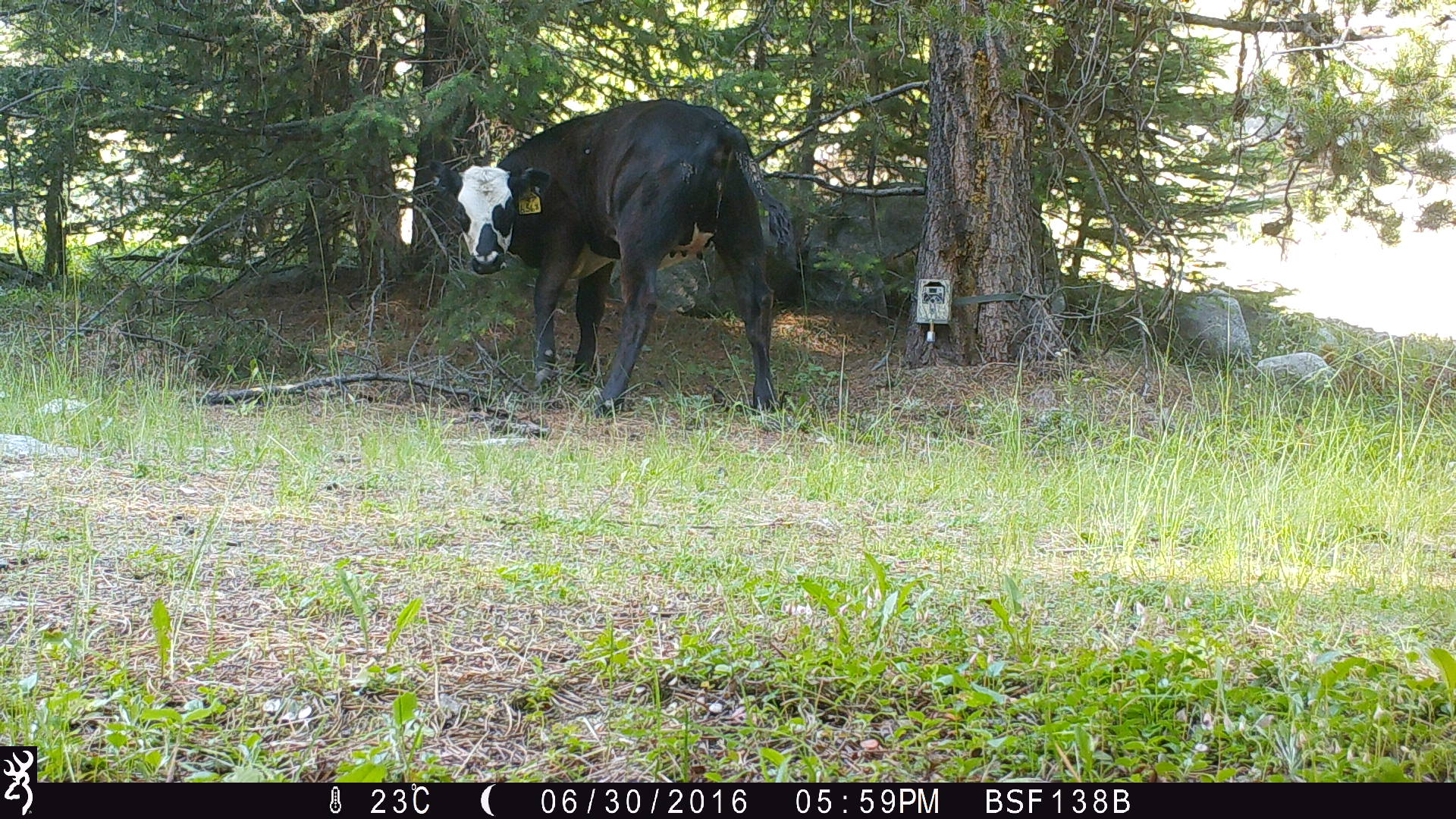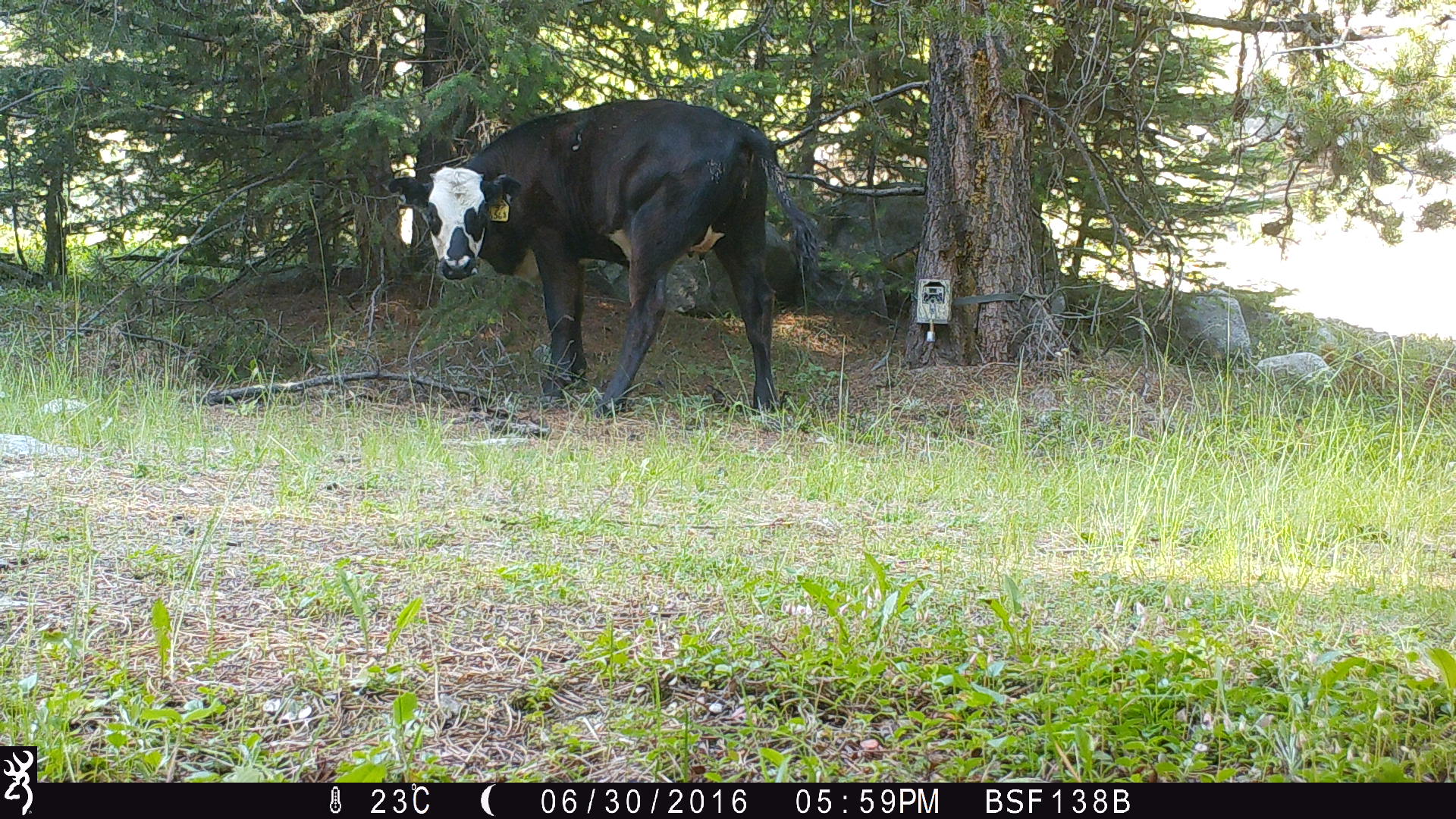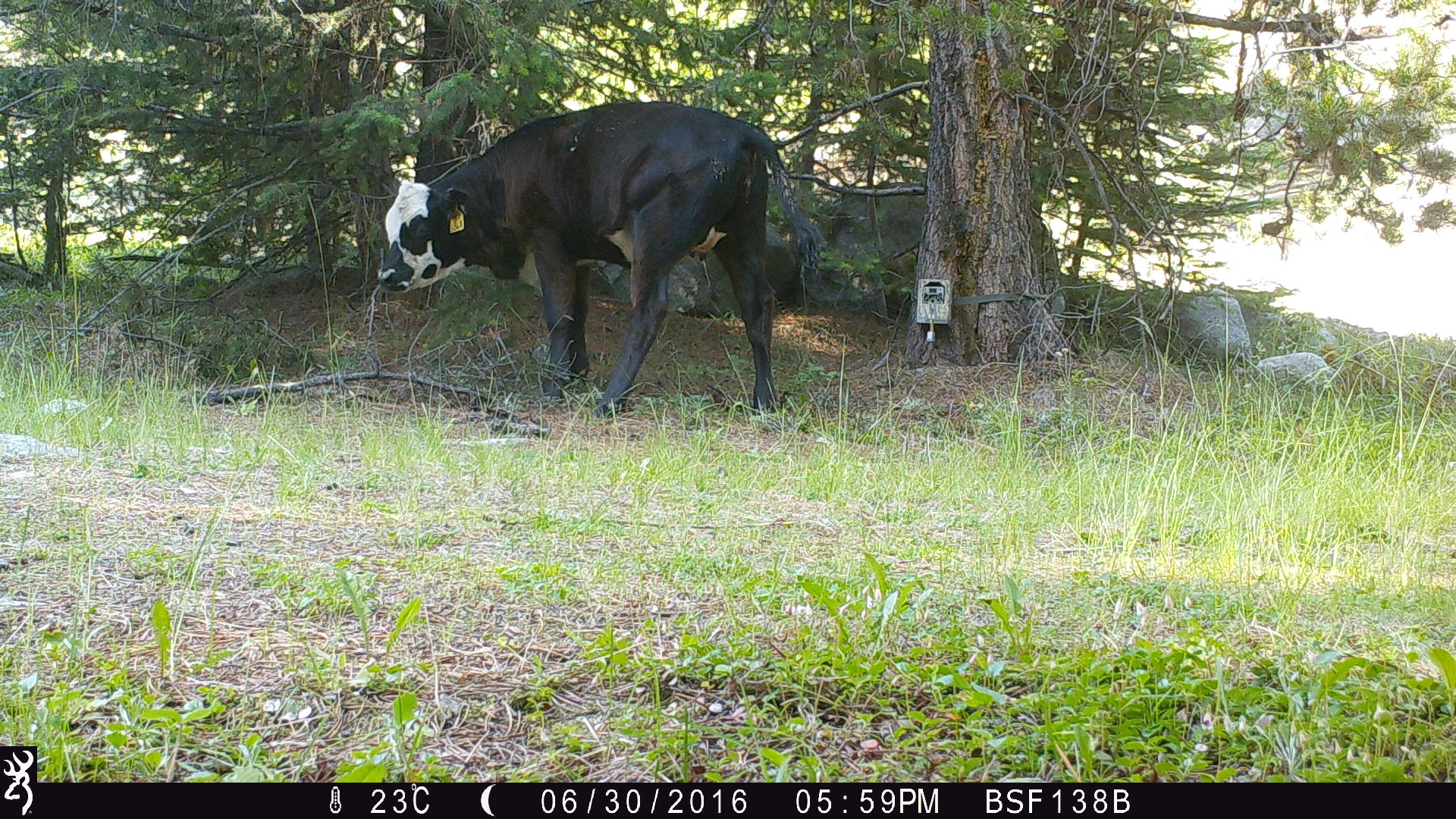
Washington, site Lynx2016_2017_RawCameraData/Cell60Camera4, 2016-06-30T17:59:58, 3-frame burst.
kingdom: Animalia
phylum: Chordata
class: Mammalia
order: Artiodactyla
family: Bovidae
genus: Bos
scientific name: Bos taurus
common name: domestic cattle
Domestic cattle (Bos taurus). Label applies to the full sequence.